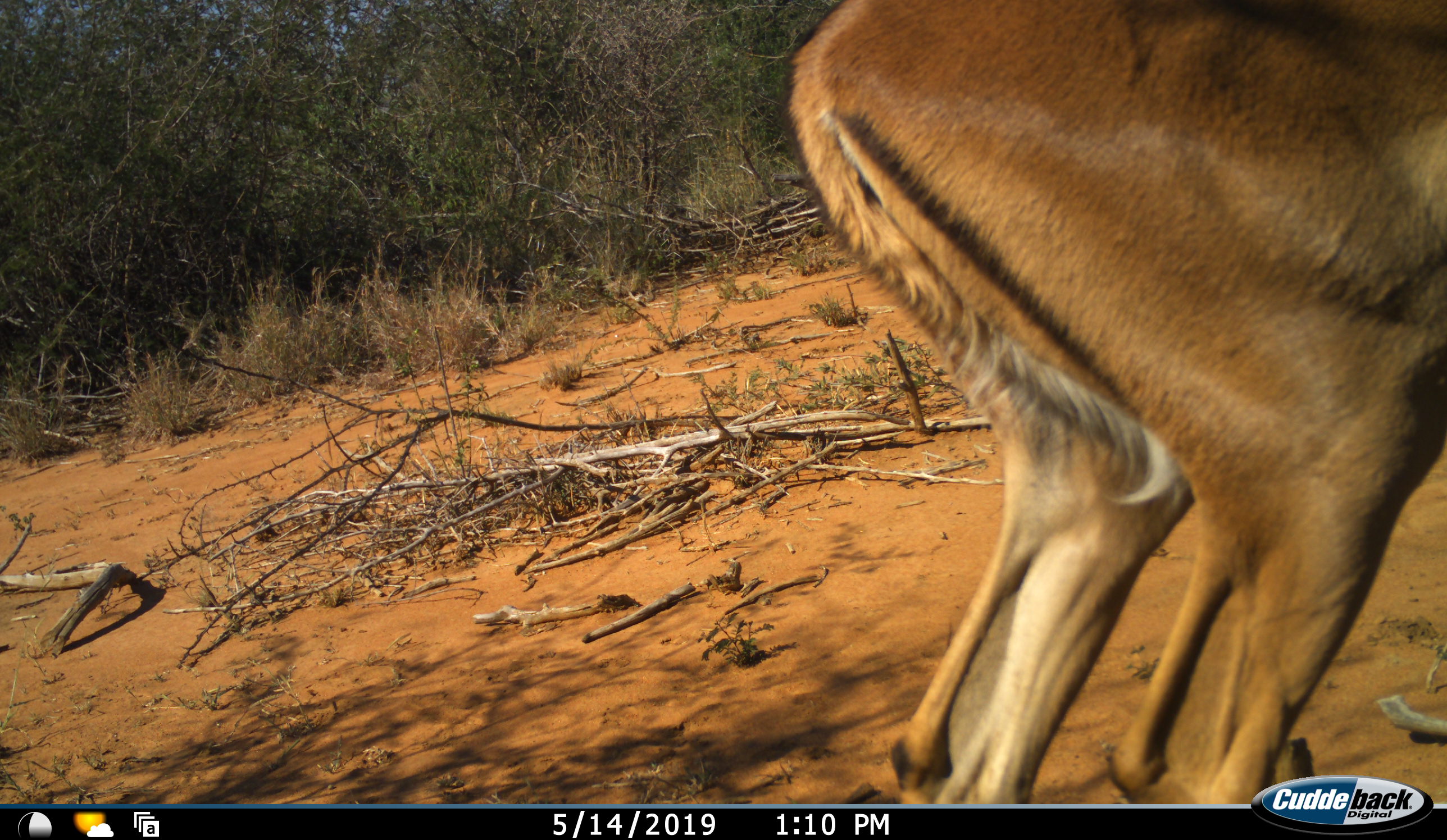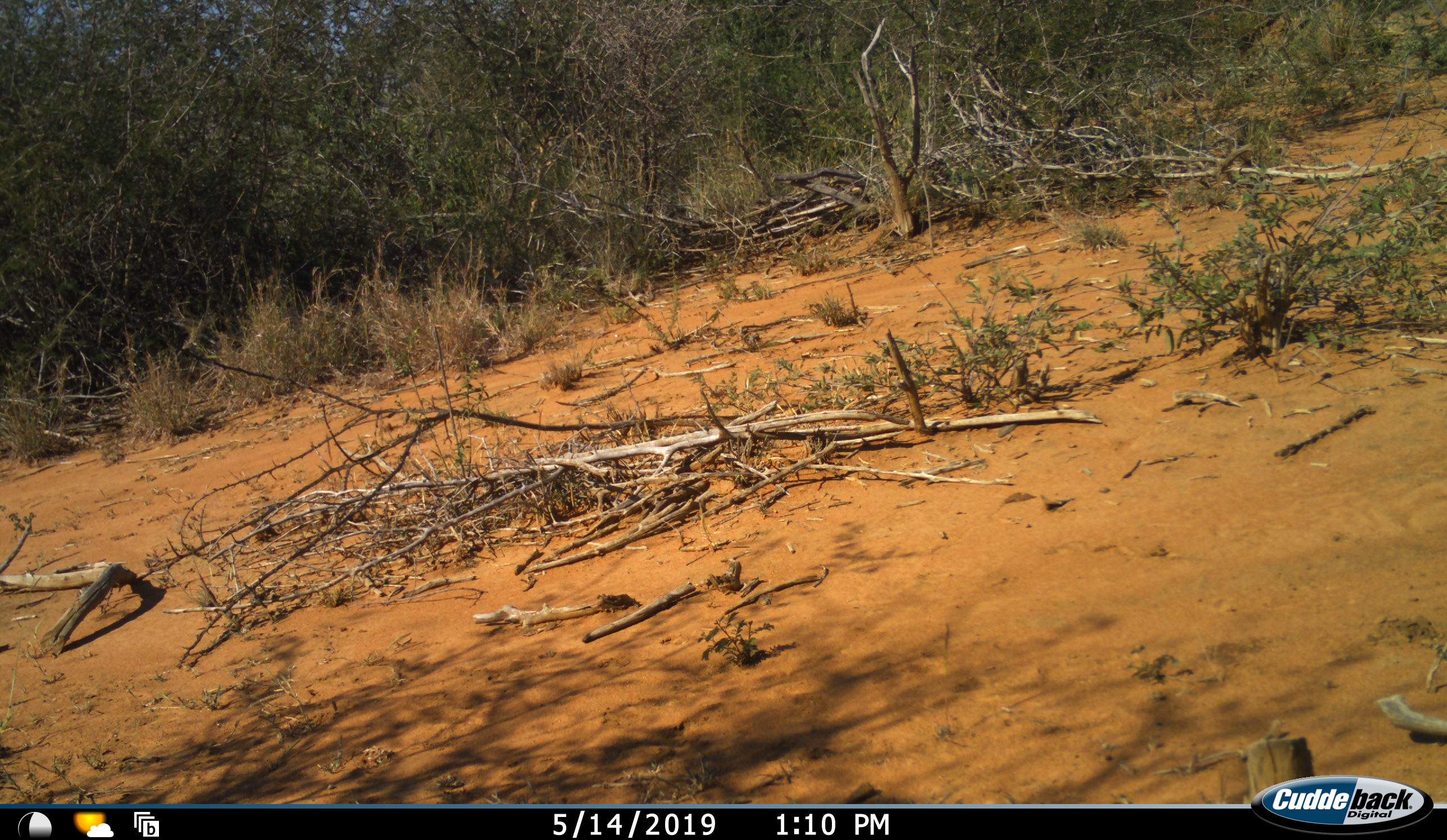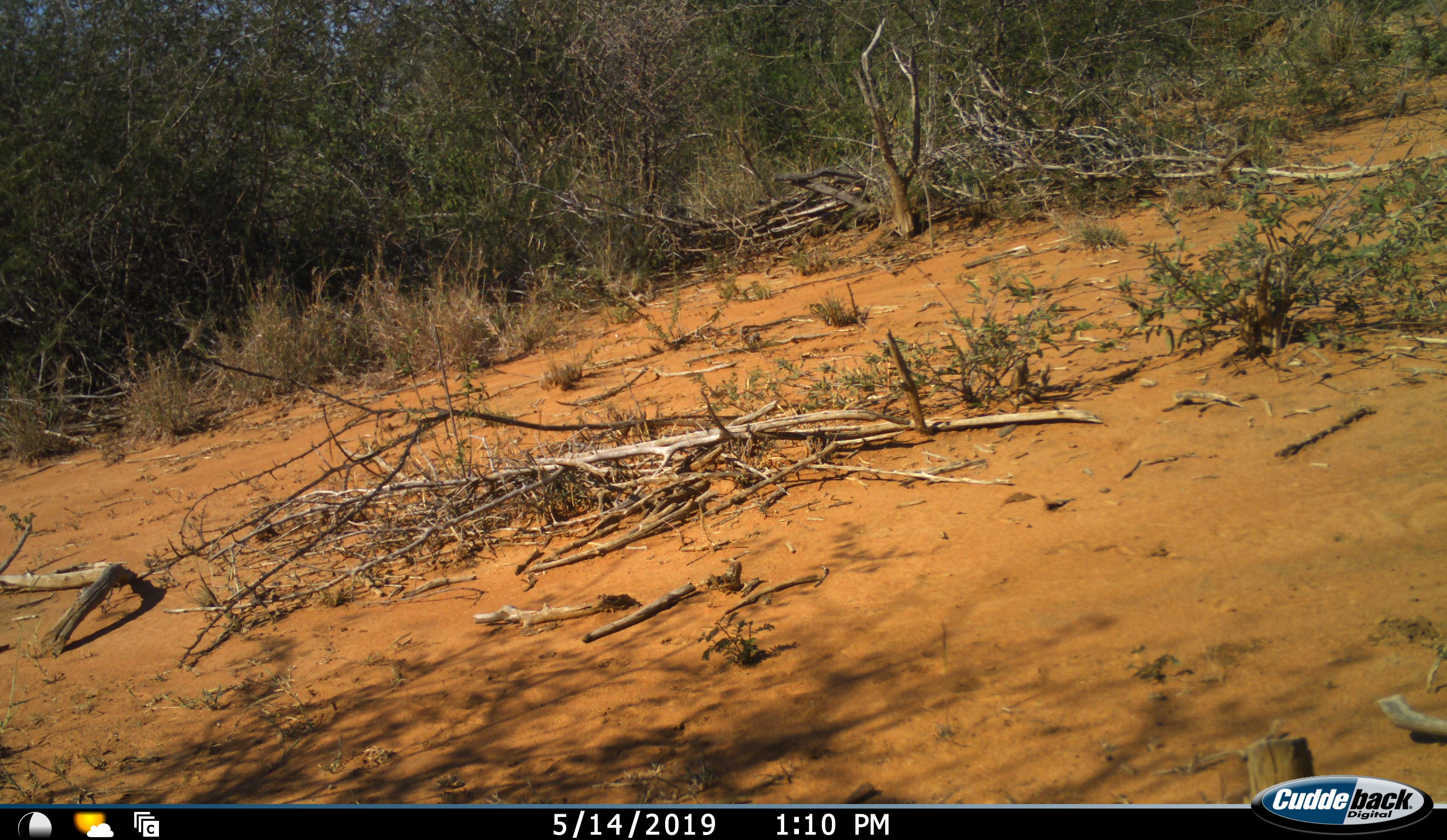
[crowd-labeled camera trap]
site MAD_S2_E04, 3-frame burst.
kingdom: Animalia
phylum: Chordata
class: Mammalia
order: Artiodactyla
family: Bovidae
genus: Aepyceros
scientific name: Aepyceros melampus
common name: impala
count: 1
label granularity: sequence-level